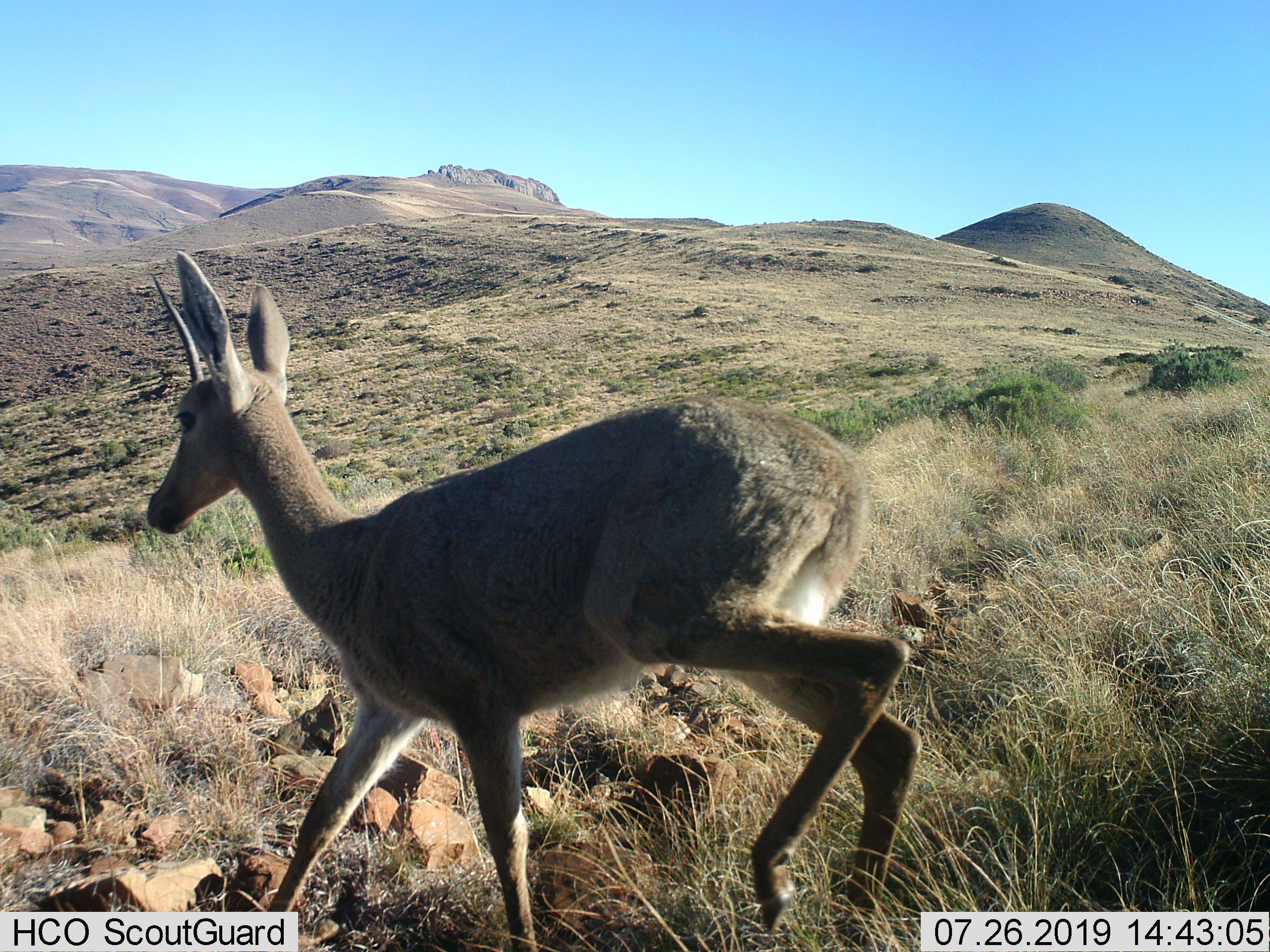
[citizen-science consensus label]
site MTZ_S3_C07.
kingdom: Animalia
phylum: Chordata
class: Mammalia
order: Artiodactyla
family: Bovidae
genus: Pelea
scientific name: Pelea capreolus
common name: grey rhebok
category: rhebokgrey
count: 1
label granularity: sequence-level